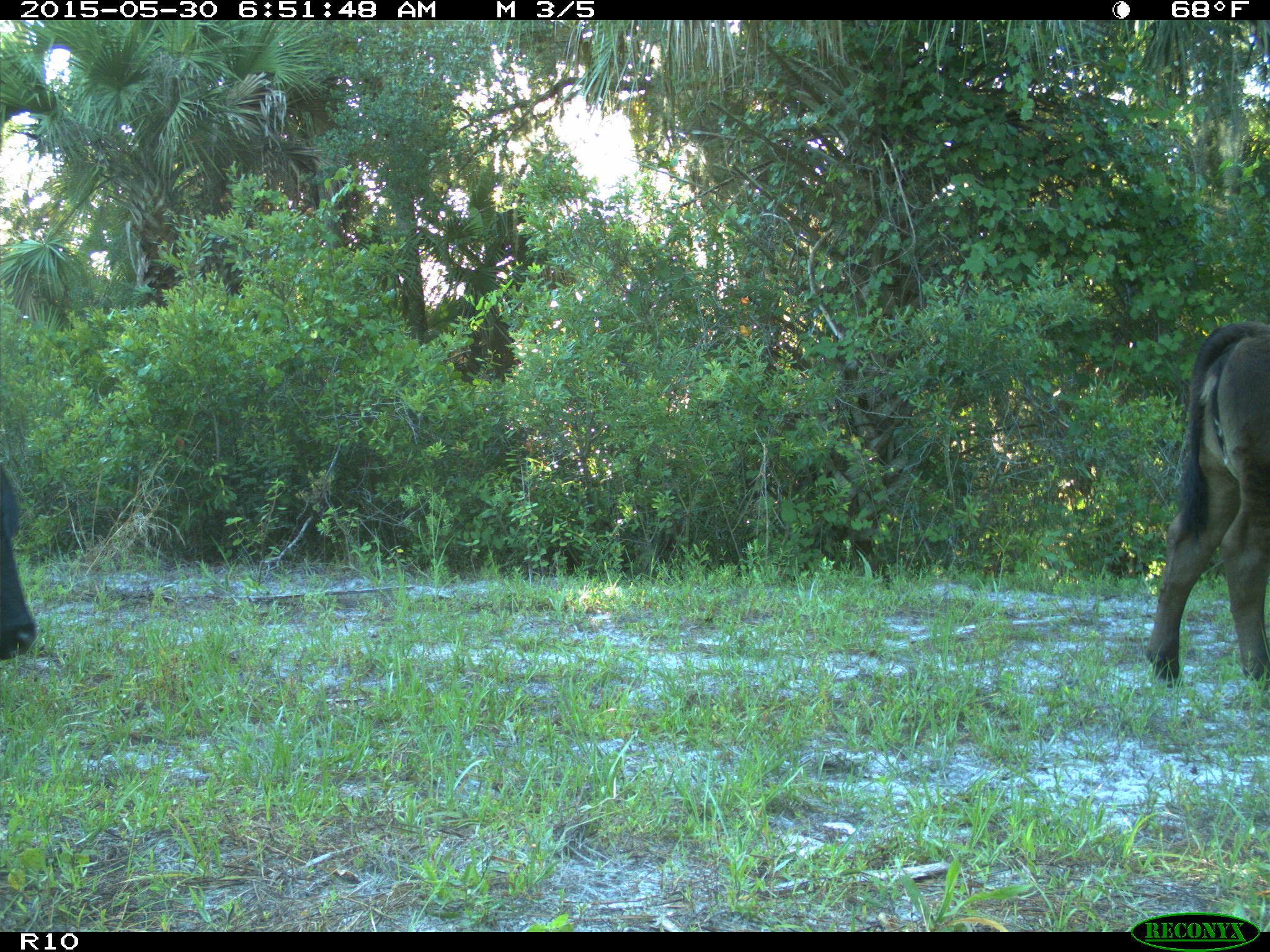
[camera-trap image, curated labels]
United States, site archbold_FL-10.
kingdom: Animalia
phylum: Chordata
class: Mammalia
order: Artiodactyla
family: Bovidae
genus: Bos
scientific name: Bos taurus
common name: domestic cow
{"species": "Bos taurus (domestic cow)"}